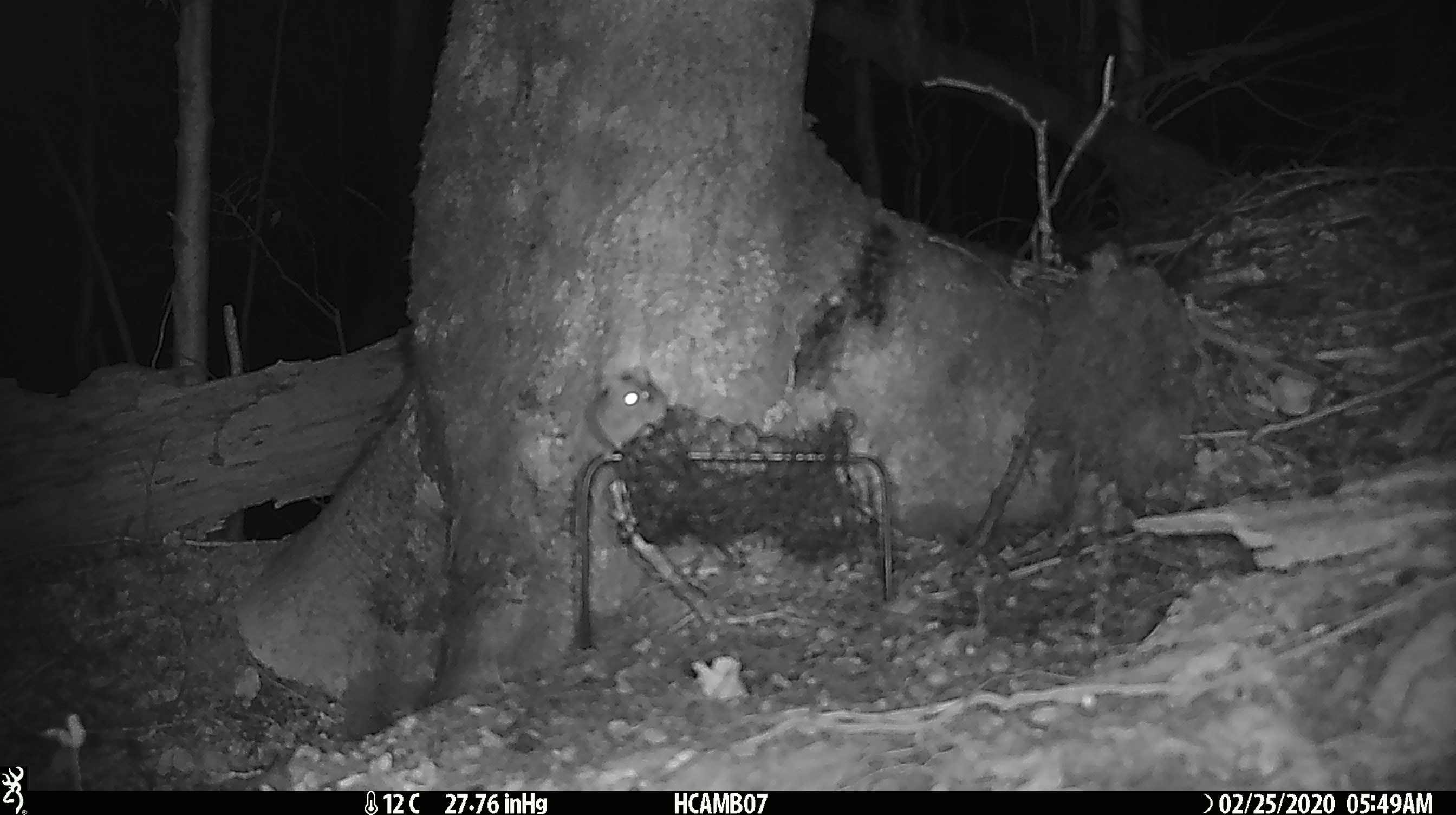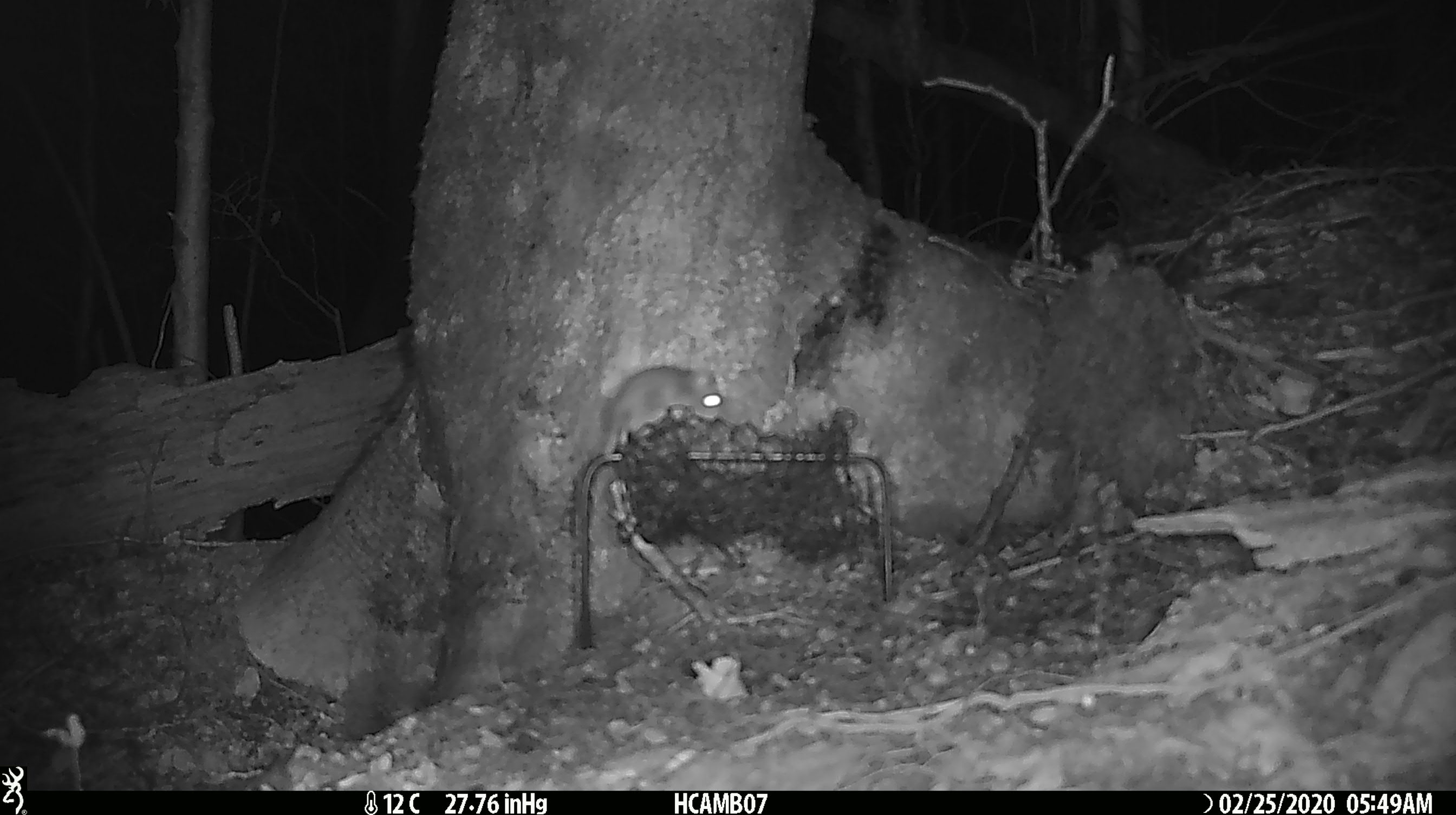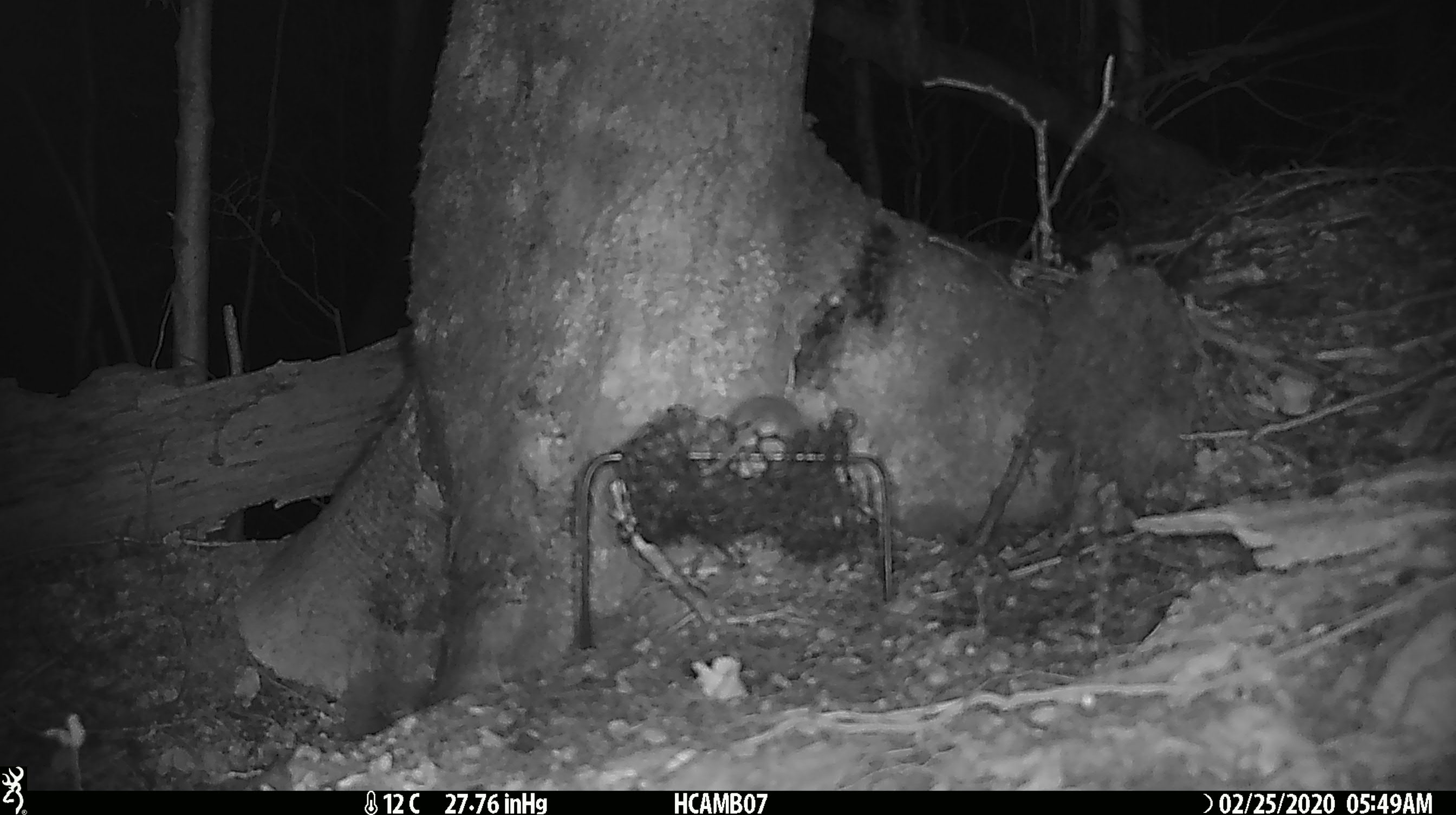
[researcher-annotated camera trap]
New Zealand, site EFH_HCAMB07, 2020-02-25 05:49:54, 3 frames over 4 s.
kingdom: Animalia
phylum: Chordata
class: Mammalia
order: Rodentia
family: Muridae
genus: Mus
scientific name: Mus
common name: mouse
Mouse (Mus).